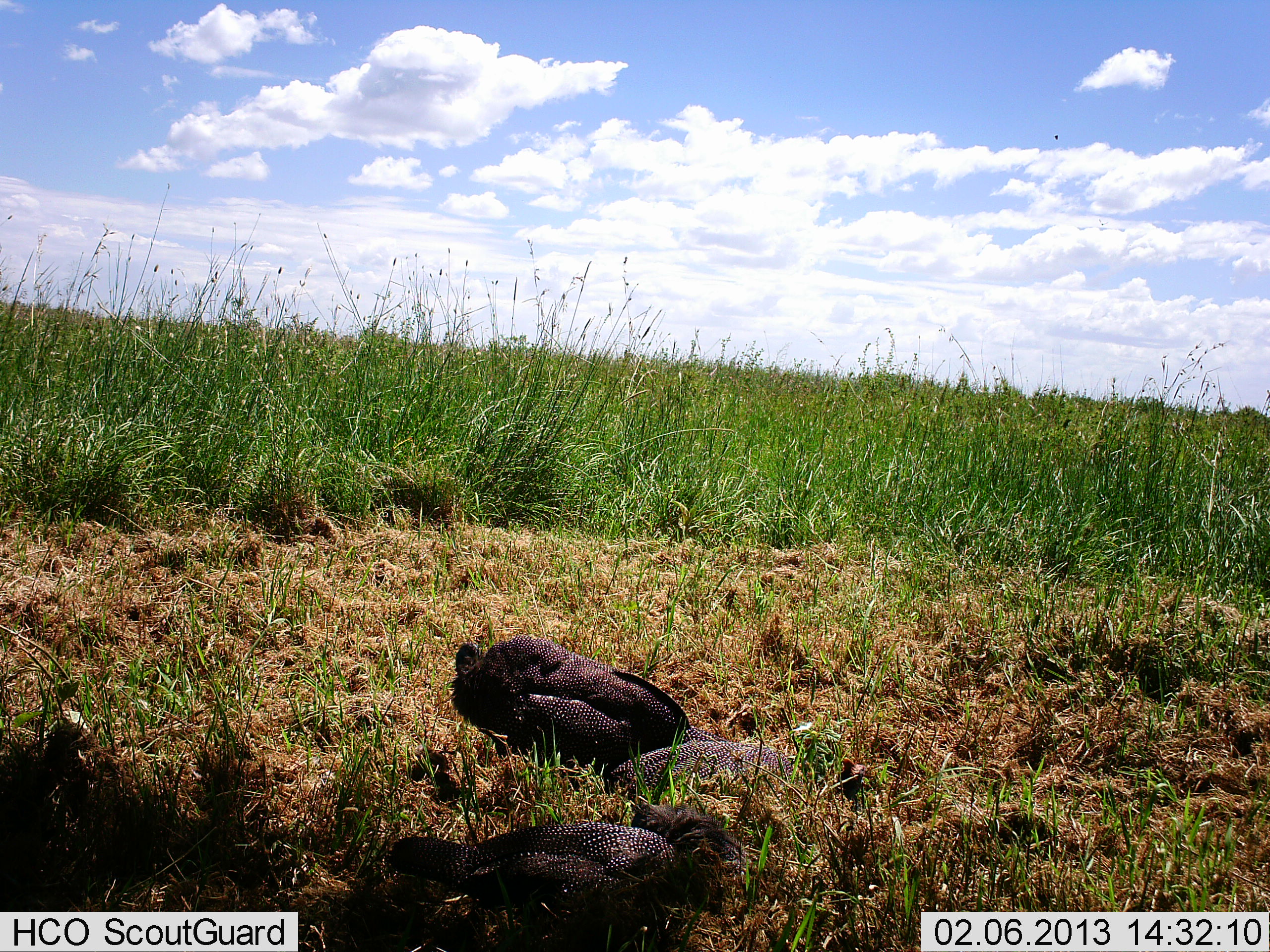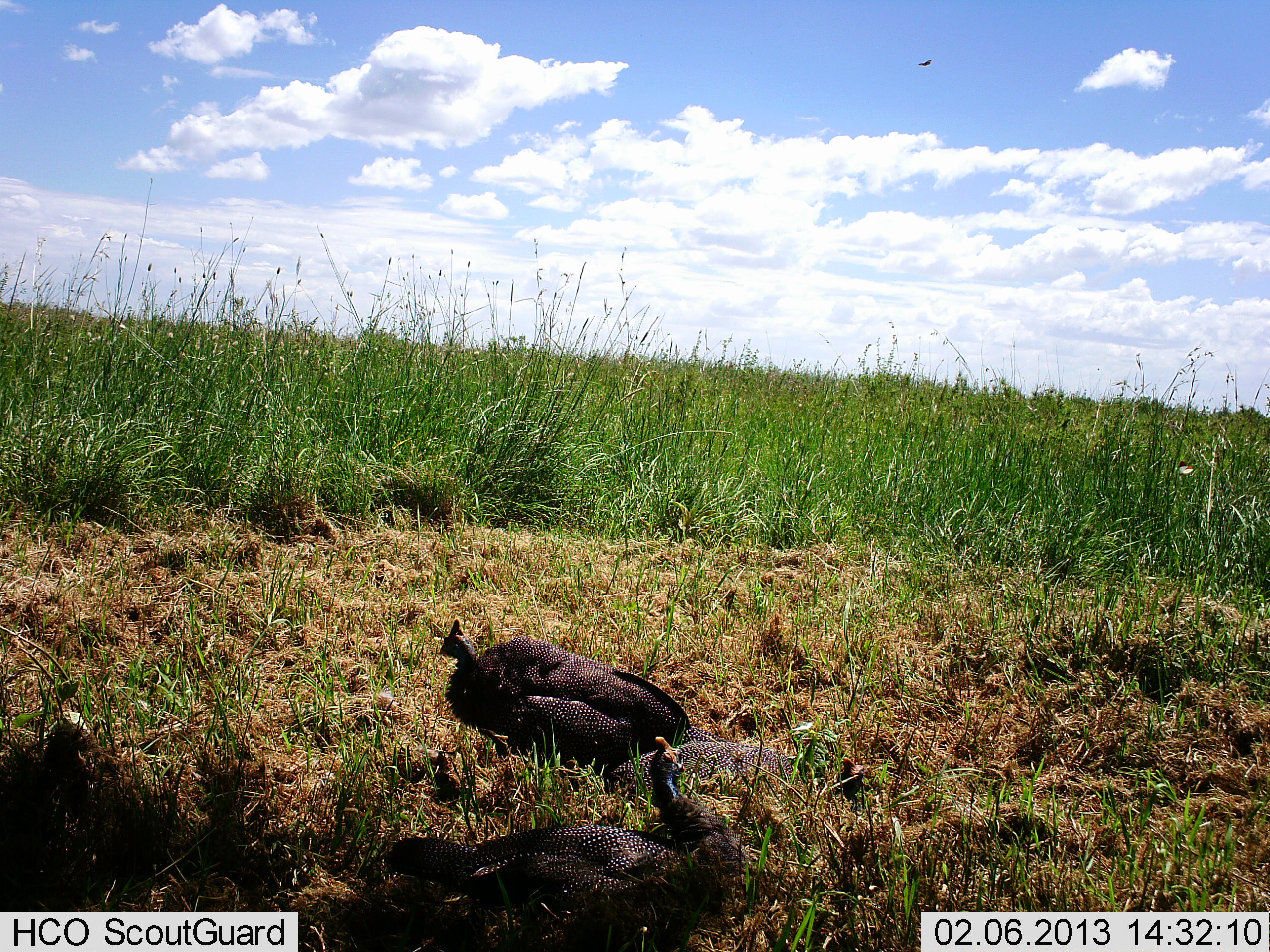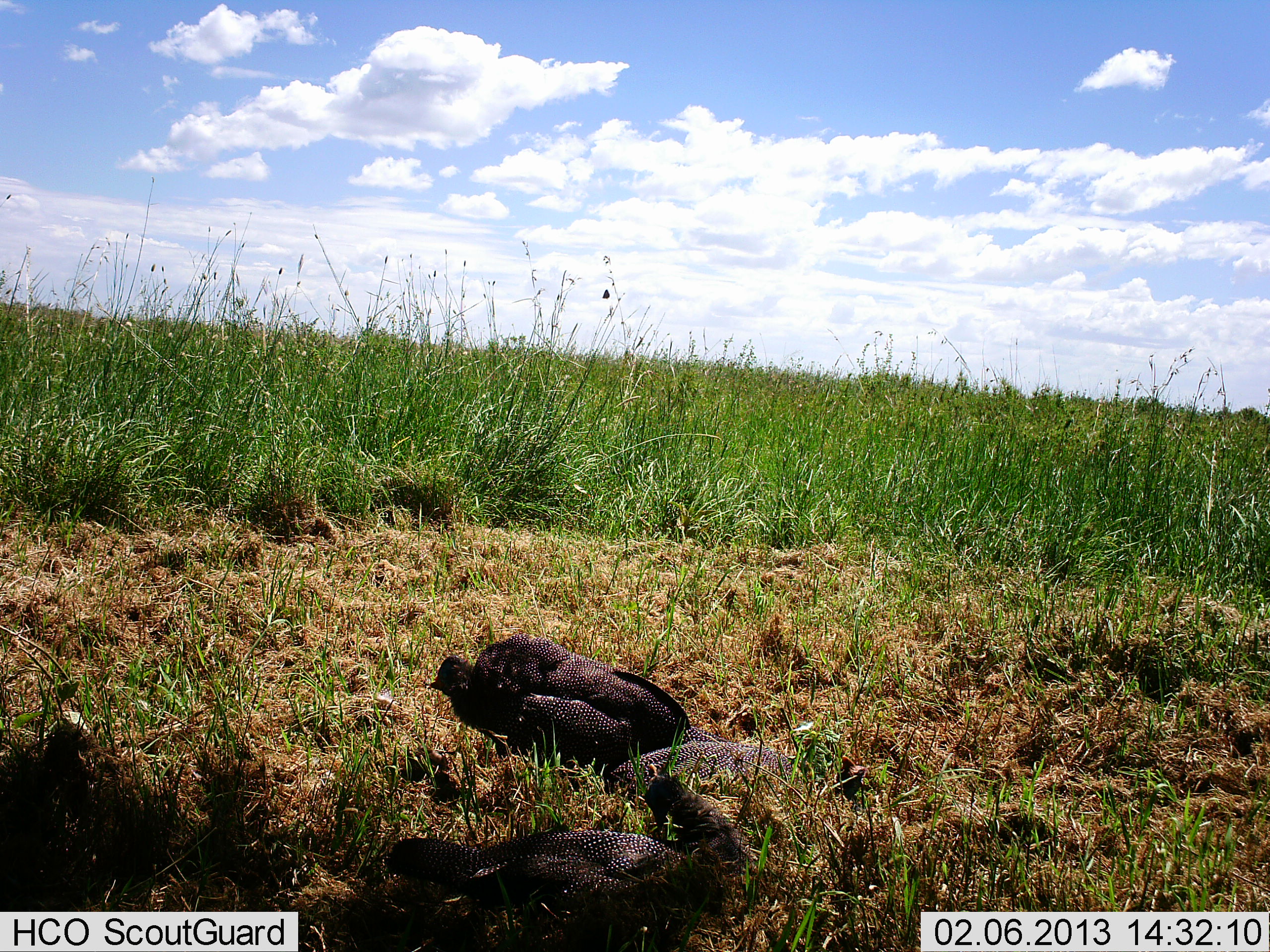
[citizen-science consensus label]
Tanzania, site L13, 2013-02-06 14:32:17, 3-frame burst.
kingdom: Animalia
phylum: Chordata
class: Aves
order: Galliformes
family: Numididae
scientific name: Numididae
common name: guinea fowl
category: guineafowl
Guineafowl (guinea fowl) (Numididae), count 3. Behavior (volunteer vote fractions): standing 8%, resting 92%, moving 0%, interacting 0%. Young present (vote fraction): 4%. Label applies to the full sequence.